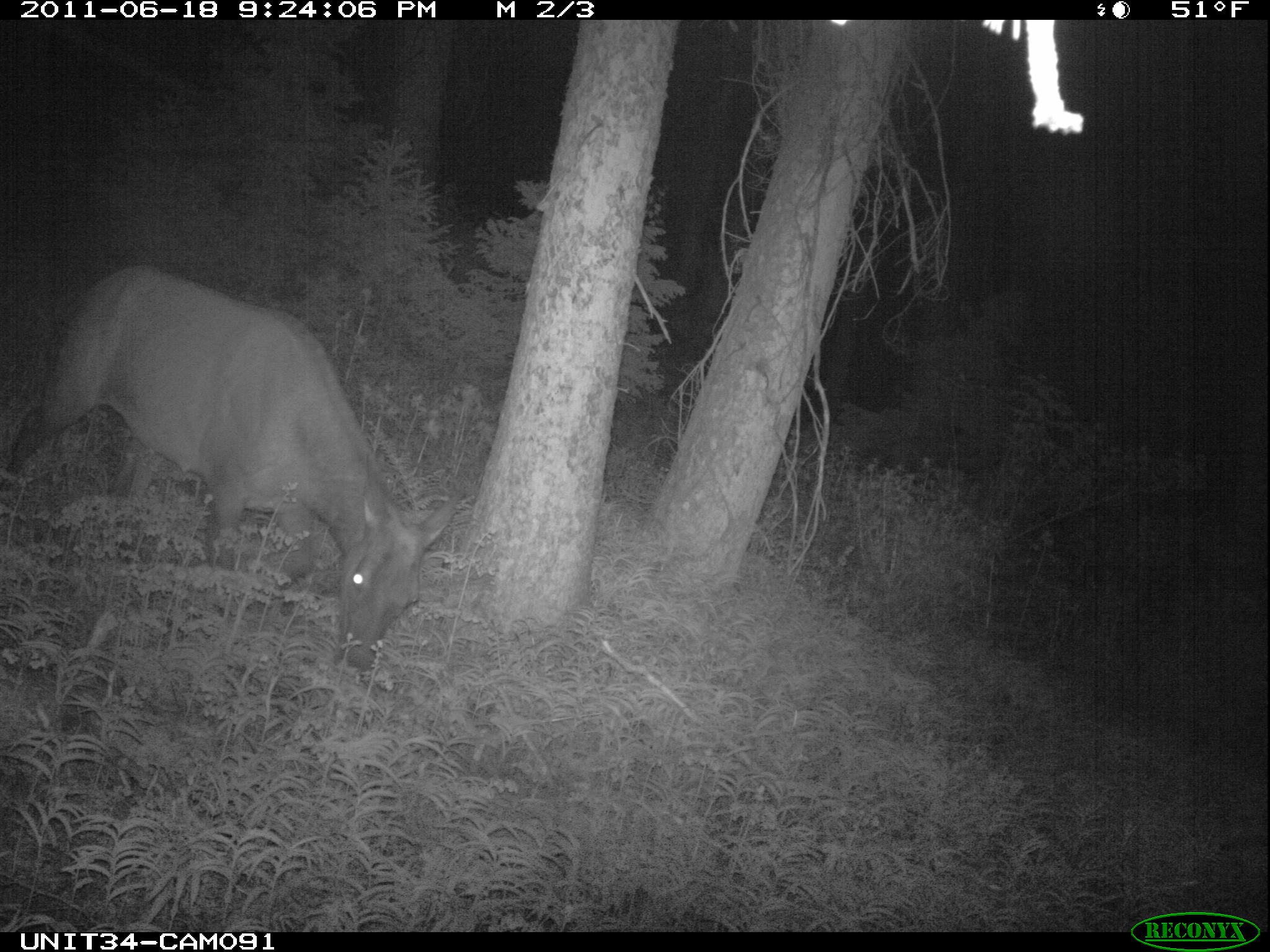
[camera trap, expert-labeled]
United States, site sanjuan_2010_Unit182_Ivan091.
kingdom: Animalia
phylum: Chordata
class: Mammalia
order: Artiodactyla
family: Cervidae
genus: Cervus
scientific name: Cervus elaphus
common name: red deer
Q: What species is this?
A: Cervus elaphus (red deer).